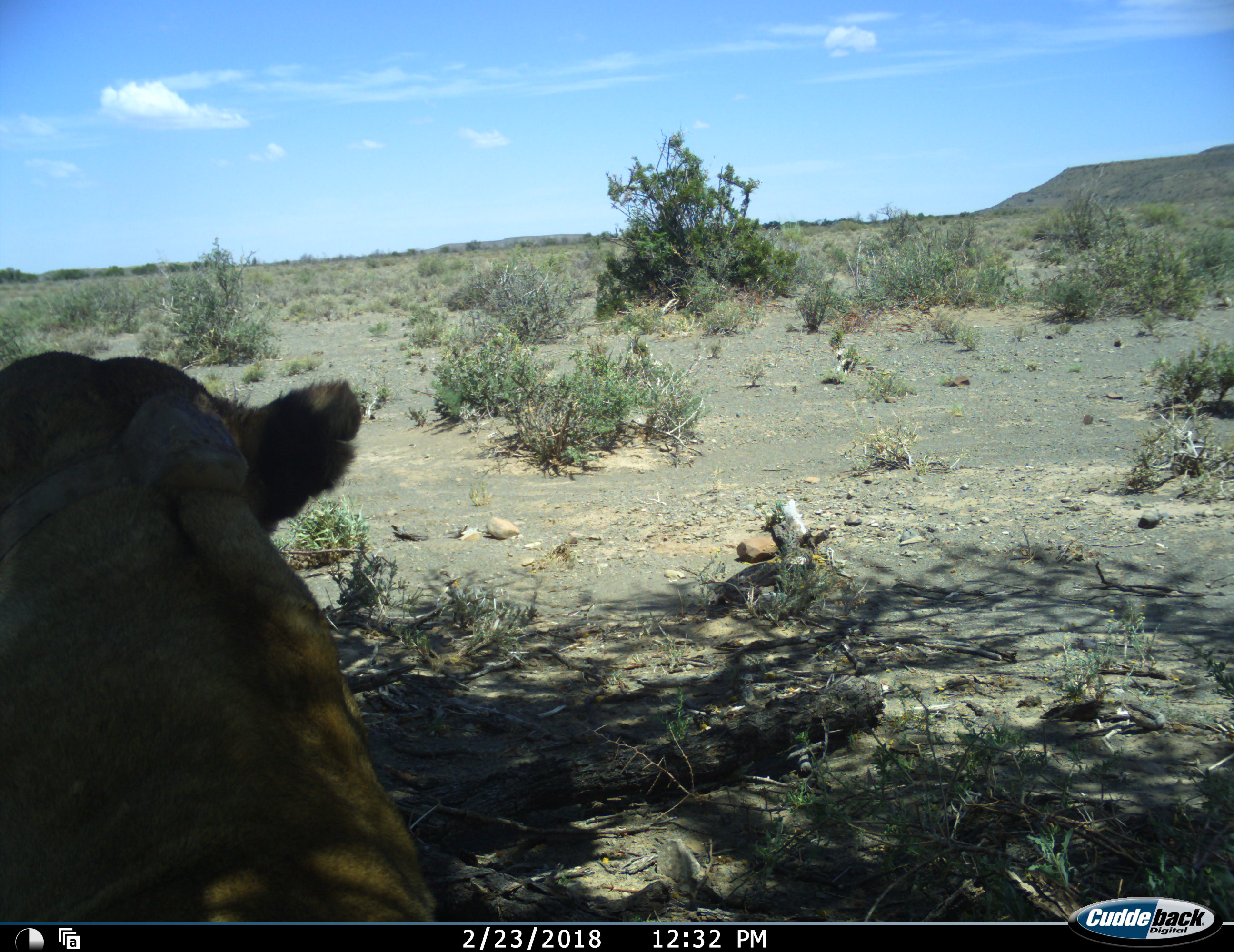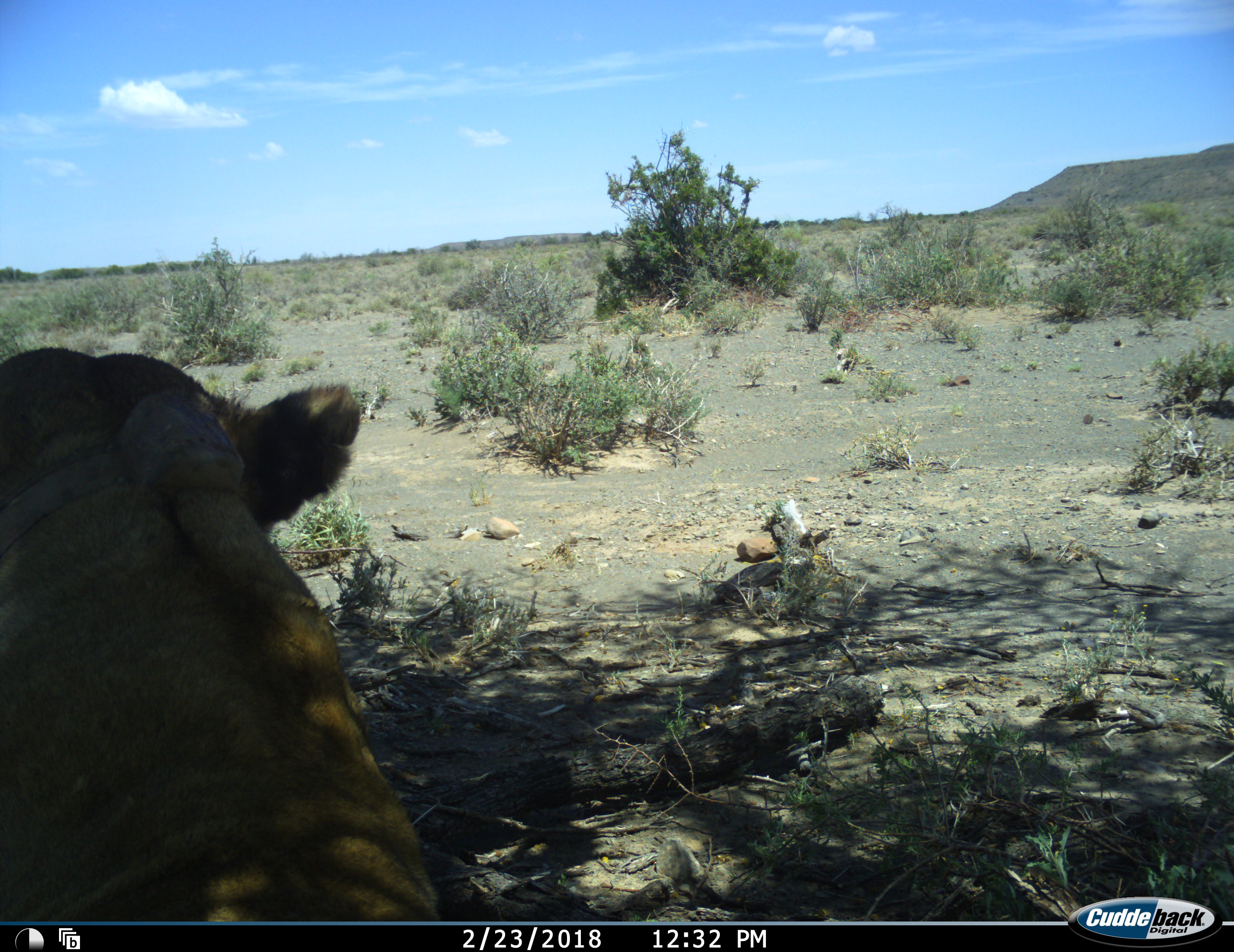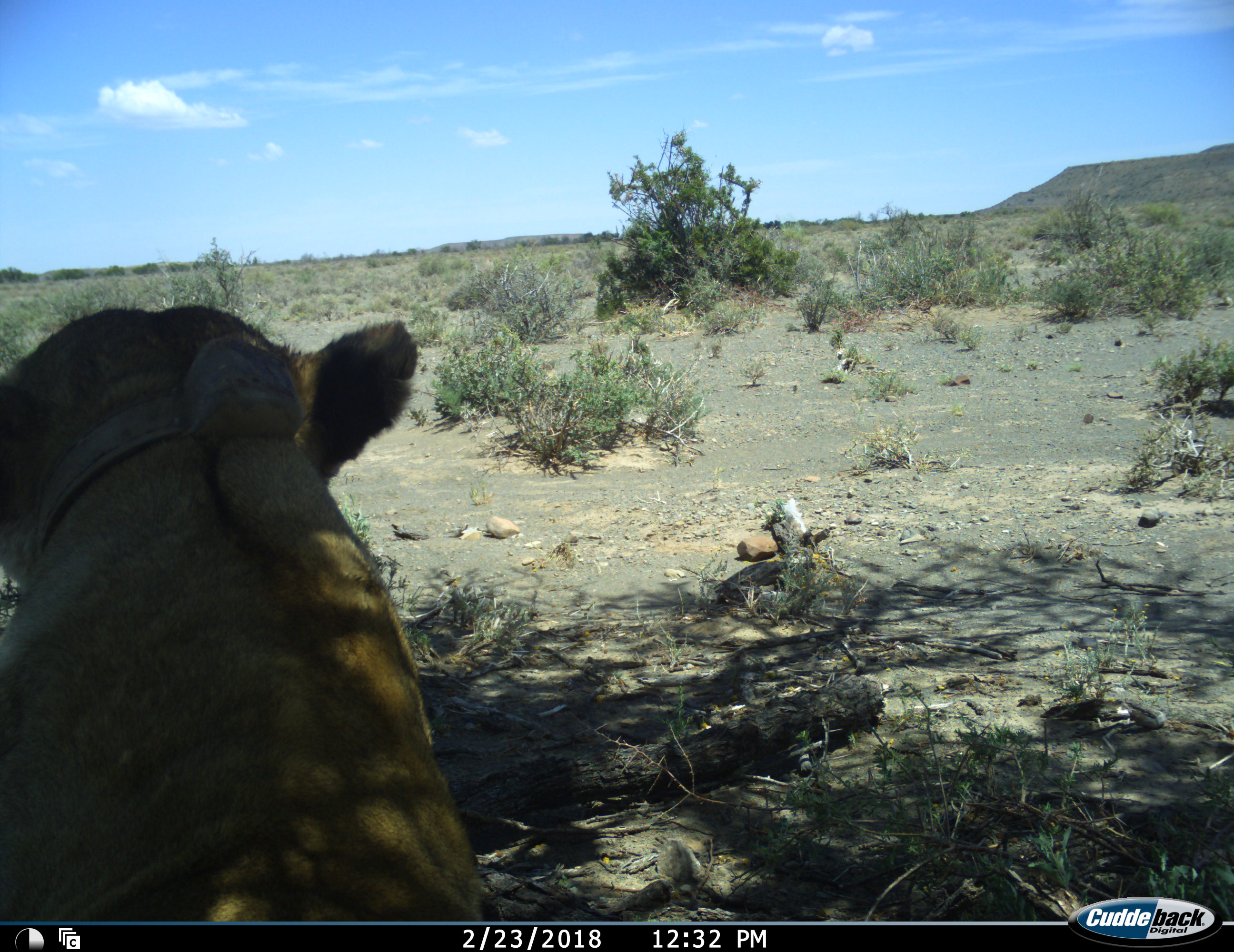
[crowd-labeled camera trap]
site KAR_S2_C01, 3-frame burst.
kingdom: Animalia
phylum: Chordata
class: Mammalia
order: Carnivora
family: Felidae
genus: Panthera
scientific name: Panthera leo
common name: lion female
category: lionfemale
Lionfemale (lion female) (Panthera leo), count 1. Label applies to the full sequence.